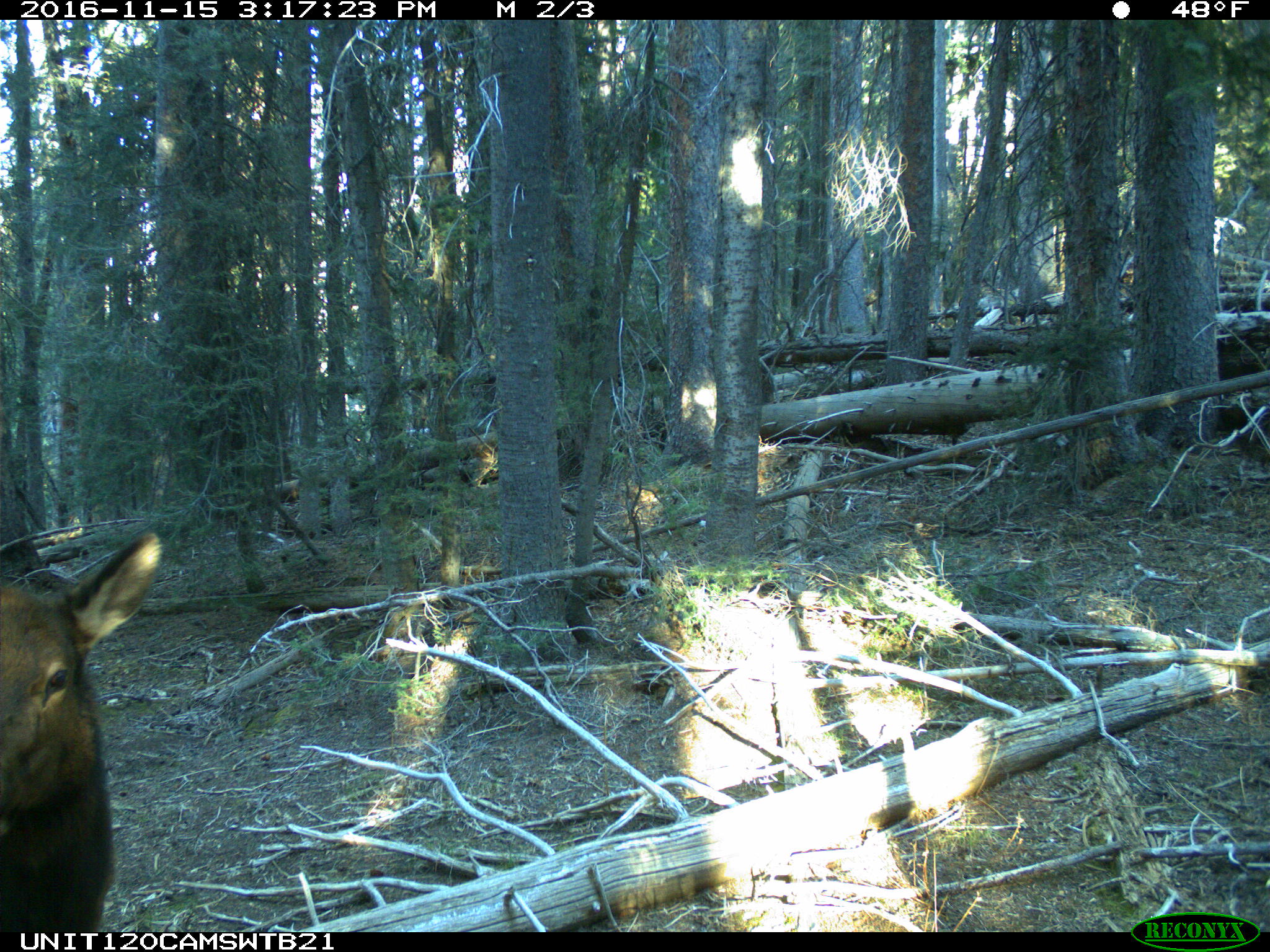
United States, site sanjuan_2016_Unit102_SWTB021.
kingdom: Animalia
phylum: Chordata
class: Mammalia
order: Artiodactyla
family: Cervidae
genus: Cervus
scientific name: Cervus elaphus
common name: red deer